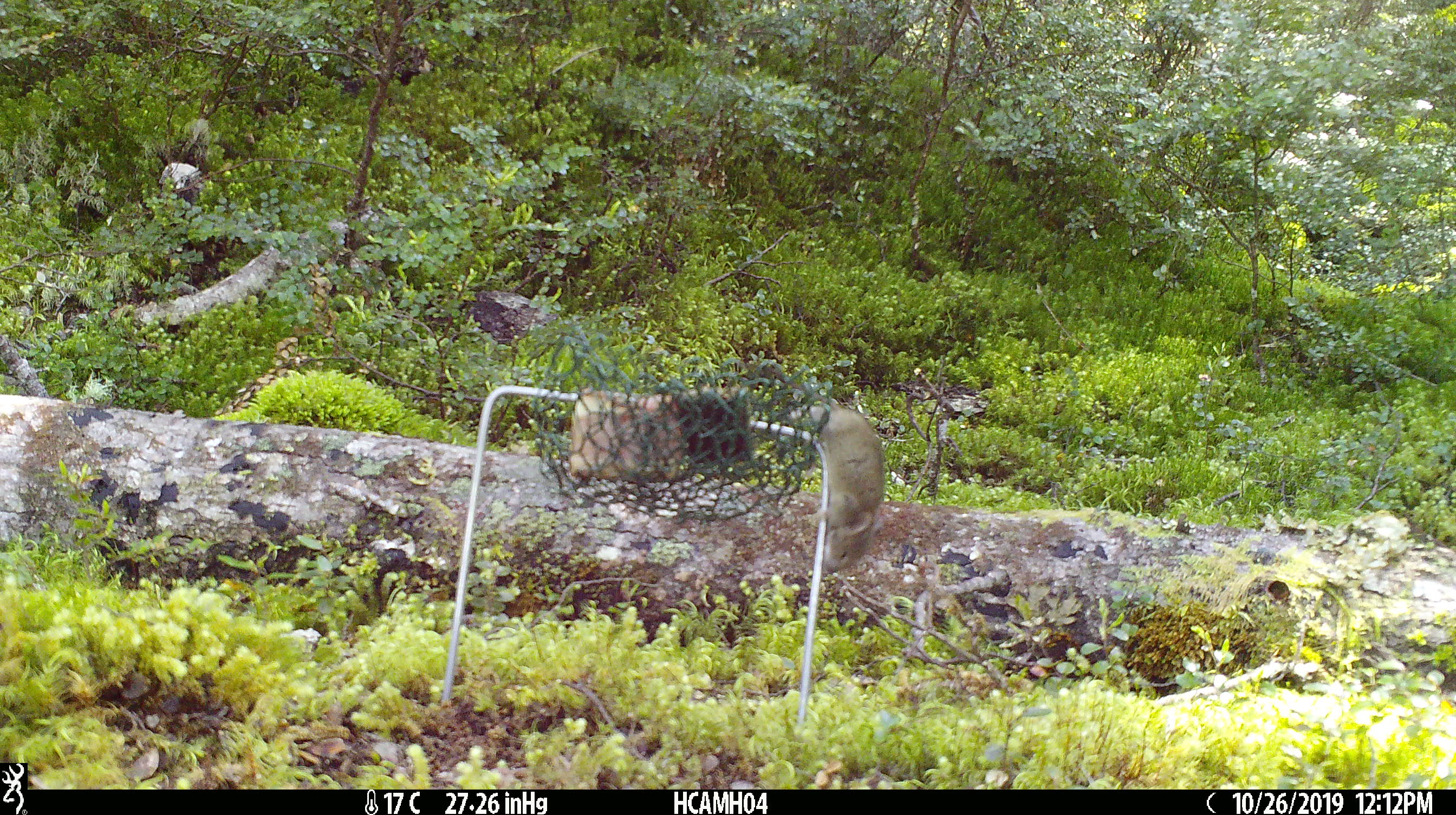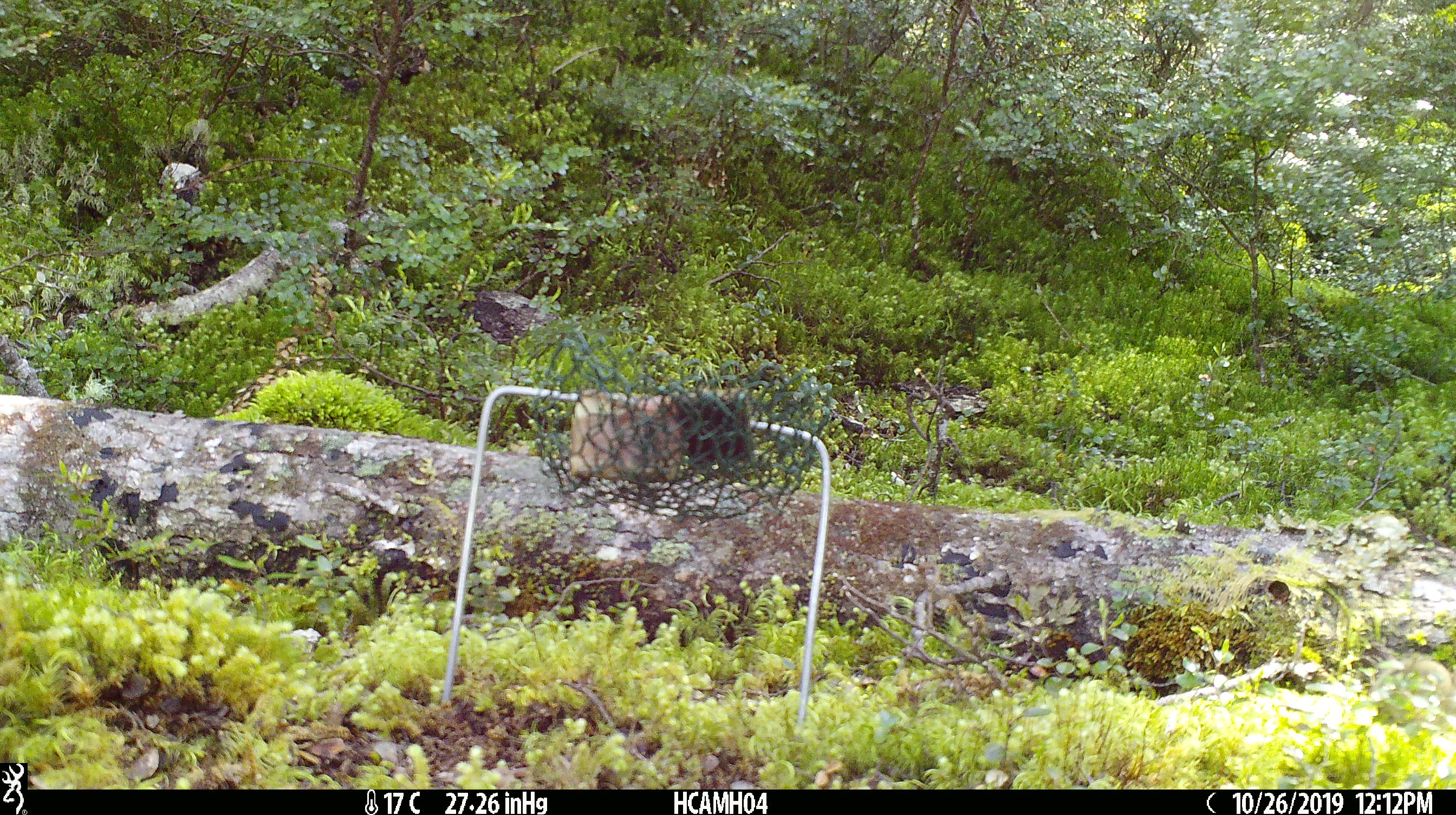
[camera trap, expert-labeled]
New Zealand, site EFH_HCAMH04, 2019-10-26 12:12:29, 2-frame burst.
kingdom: Animalia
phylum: Chordata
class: Mammalia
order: Rodentia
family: Muridae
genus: Mus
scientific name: Mus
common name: mouse